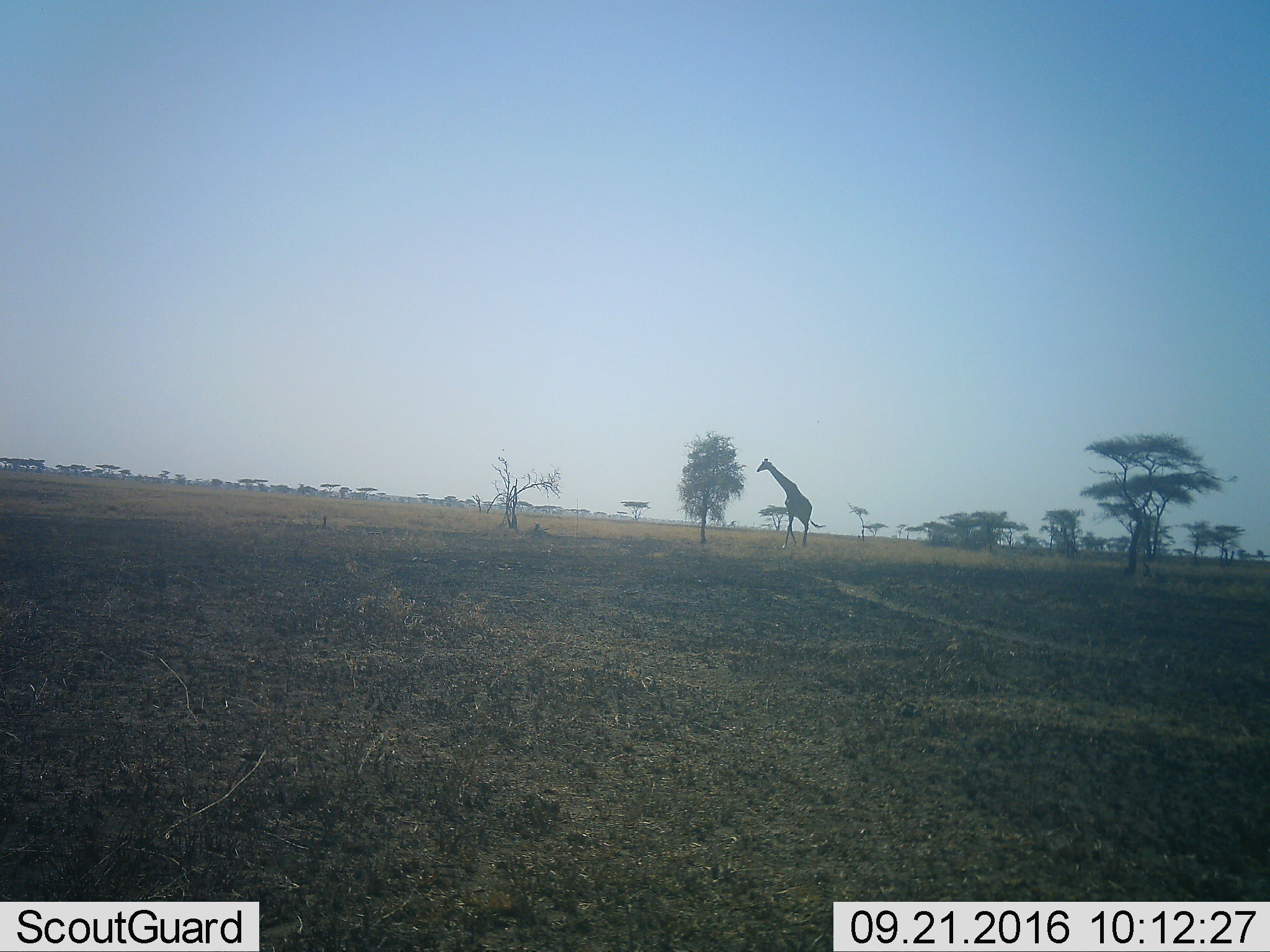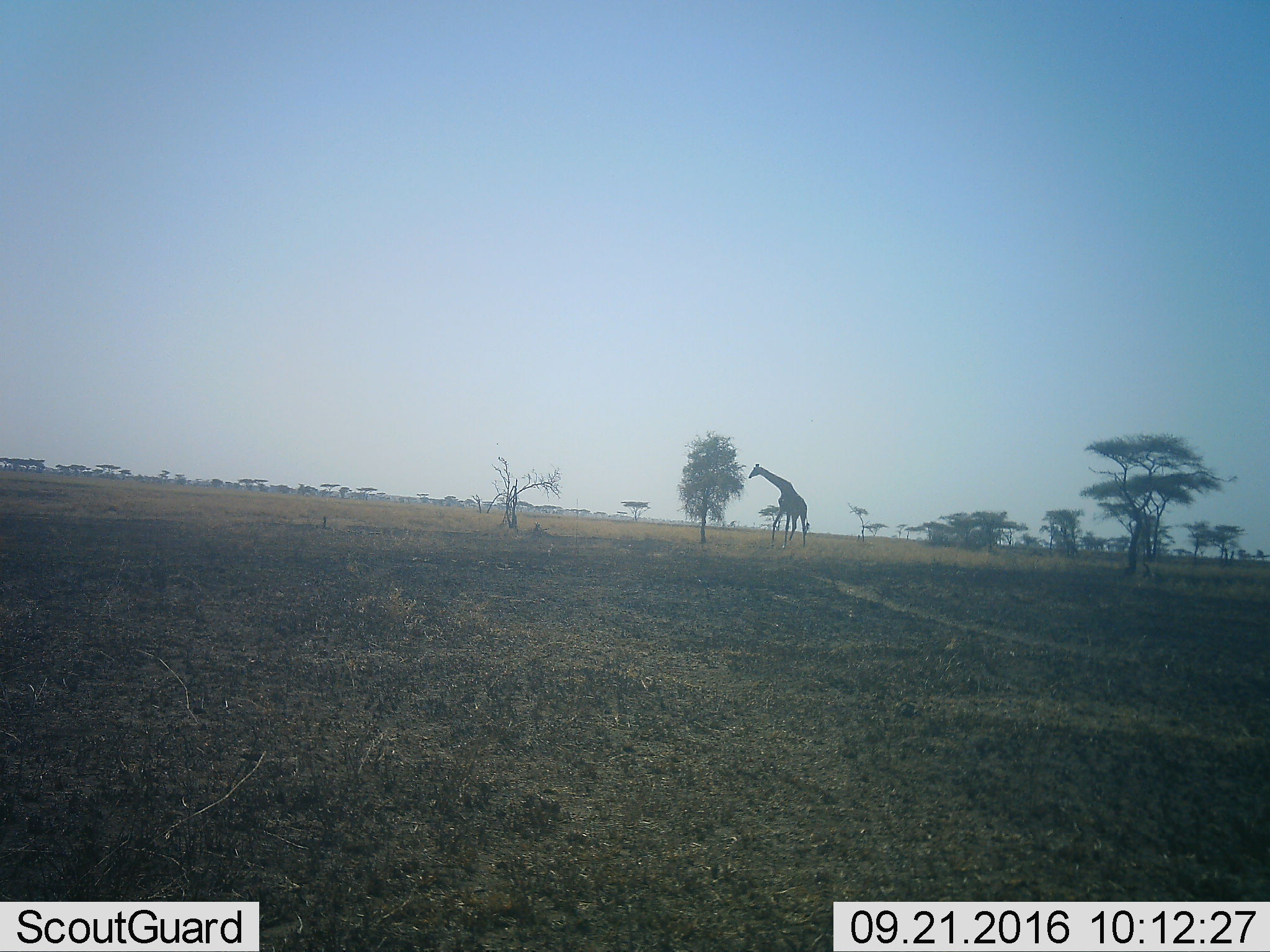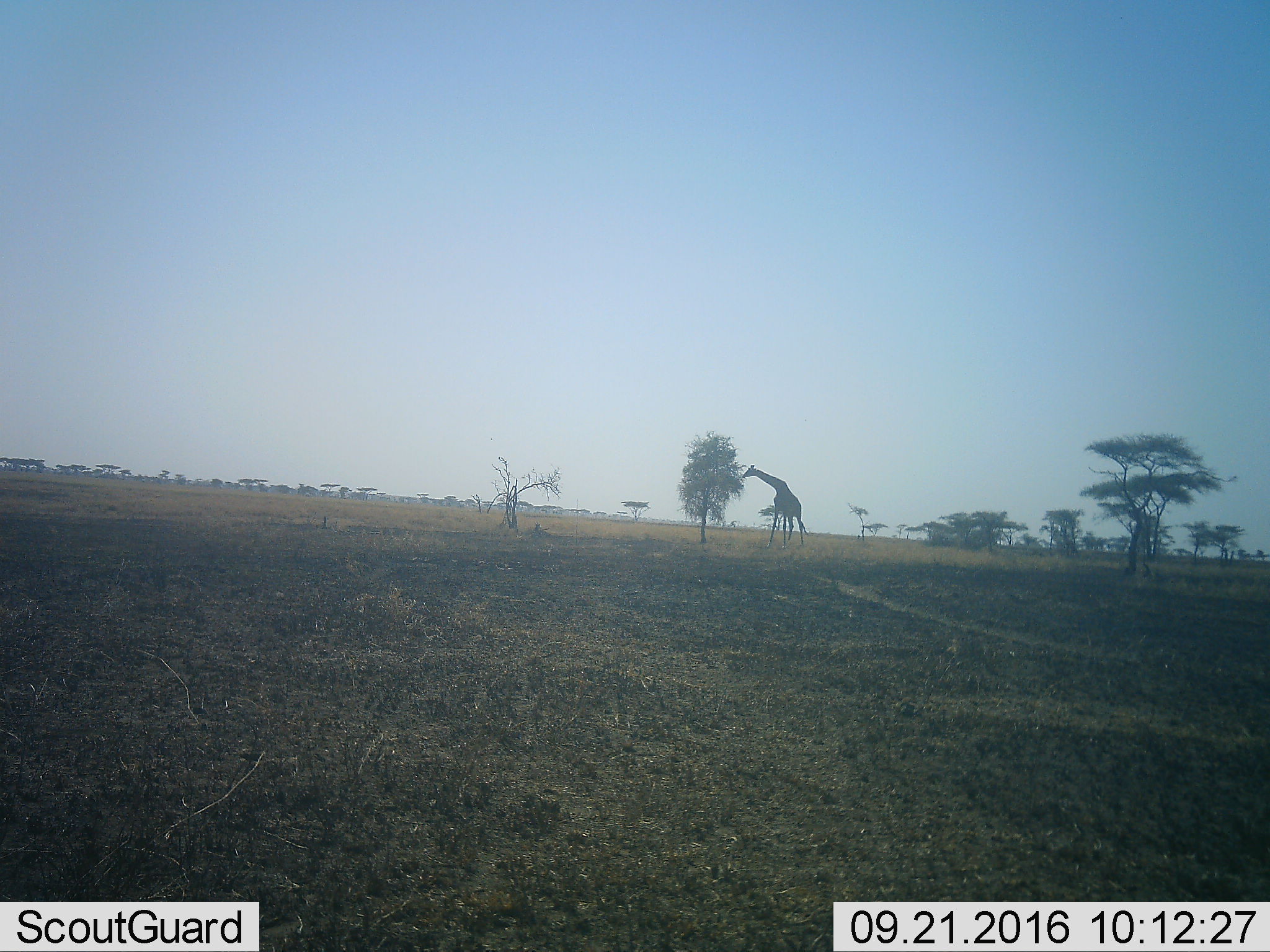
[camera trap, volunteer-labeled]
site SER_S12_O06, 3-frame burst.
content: unidentified animal